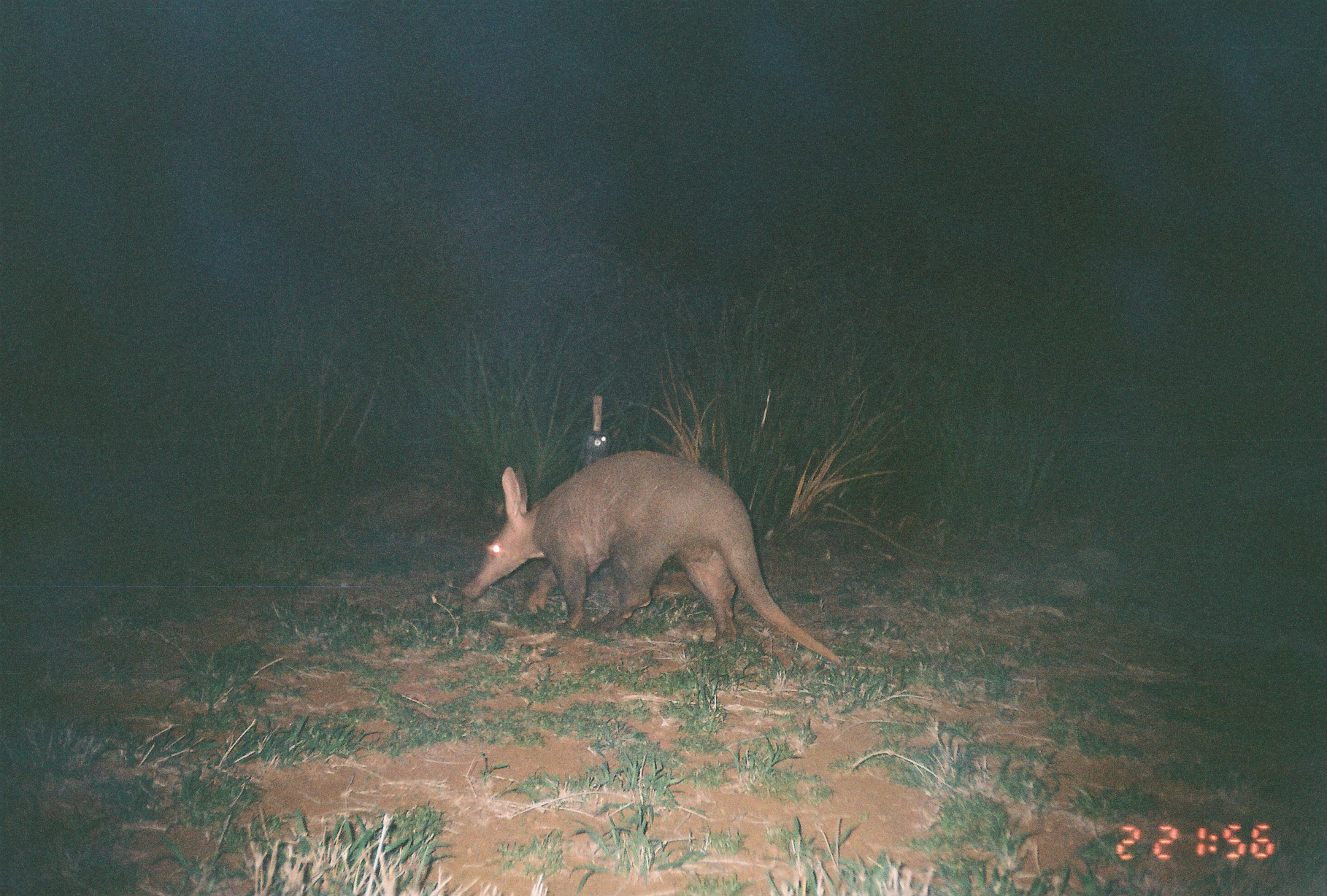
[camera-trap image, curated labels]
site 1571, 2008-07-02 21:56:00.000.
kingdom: Animalia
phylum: Chordata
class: Mammalia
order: Tubulidentata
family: Orycteropodidae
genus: Orycteropus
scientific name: Orycteropus afer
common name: aardvark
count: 1